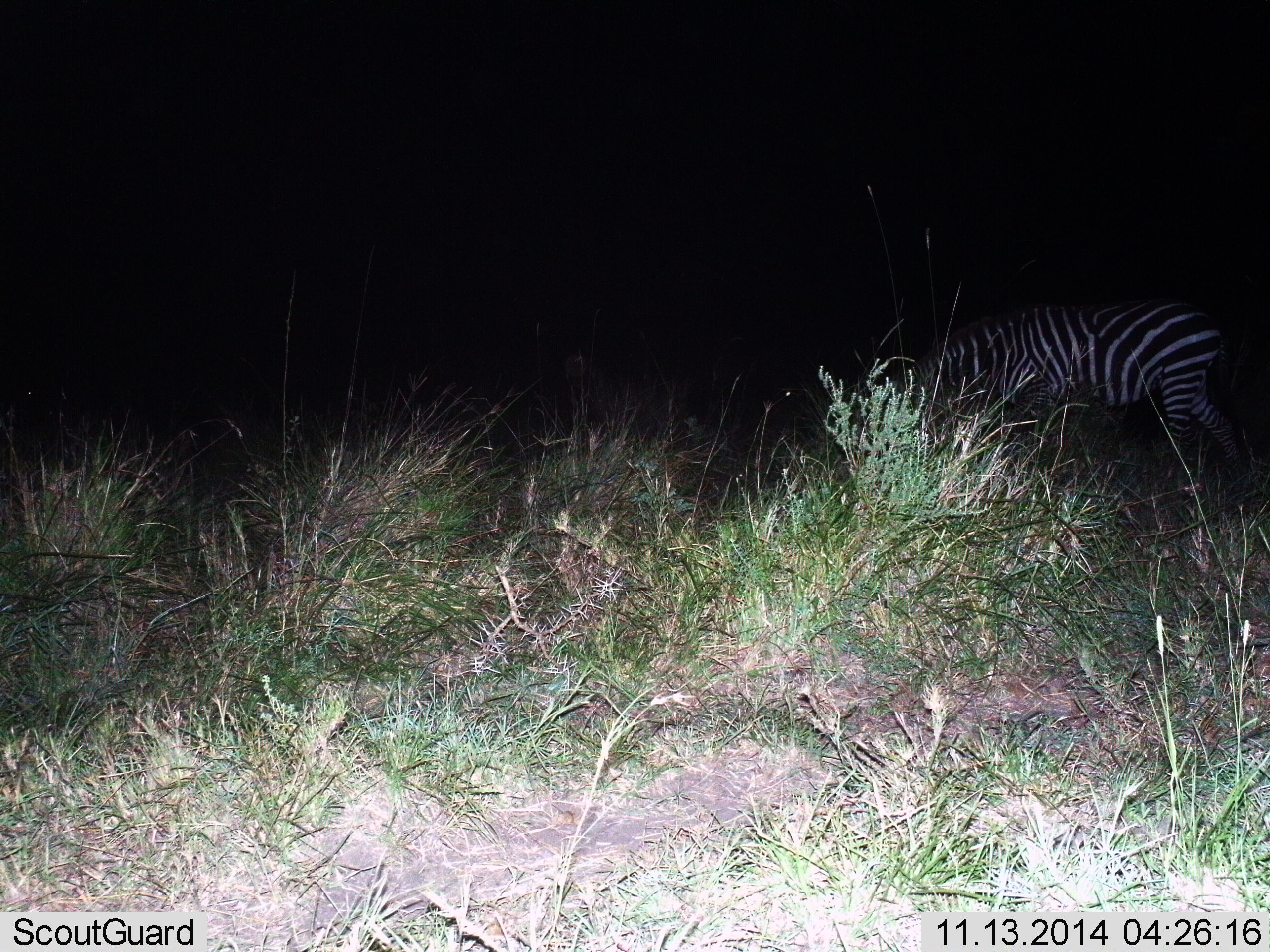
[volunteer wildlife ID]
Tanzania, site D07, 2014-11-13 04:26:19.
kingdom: Animalia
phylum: Chordata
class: Mammalia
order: Perissodactyla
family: Equidae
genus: Equus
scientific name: Equus quagga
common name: plains zebra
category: zebra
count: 1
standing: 10%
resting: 0%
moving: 20%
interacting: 0%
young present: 0%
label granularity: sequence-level